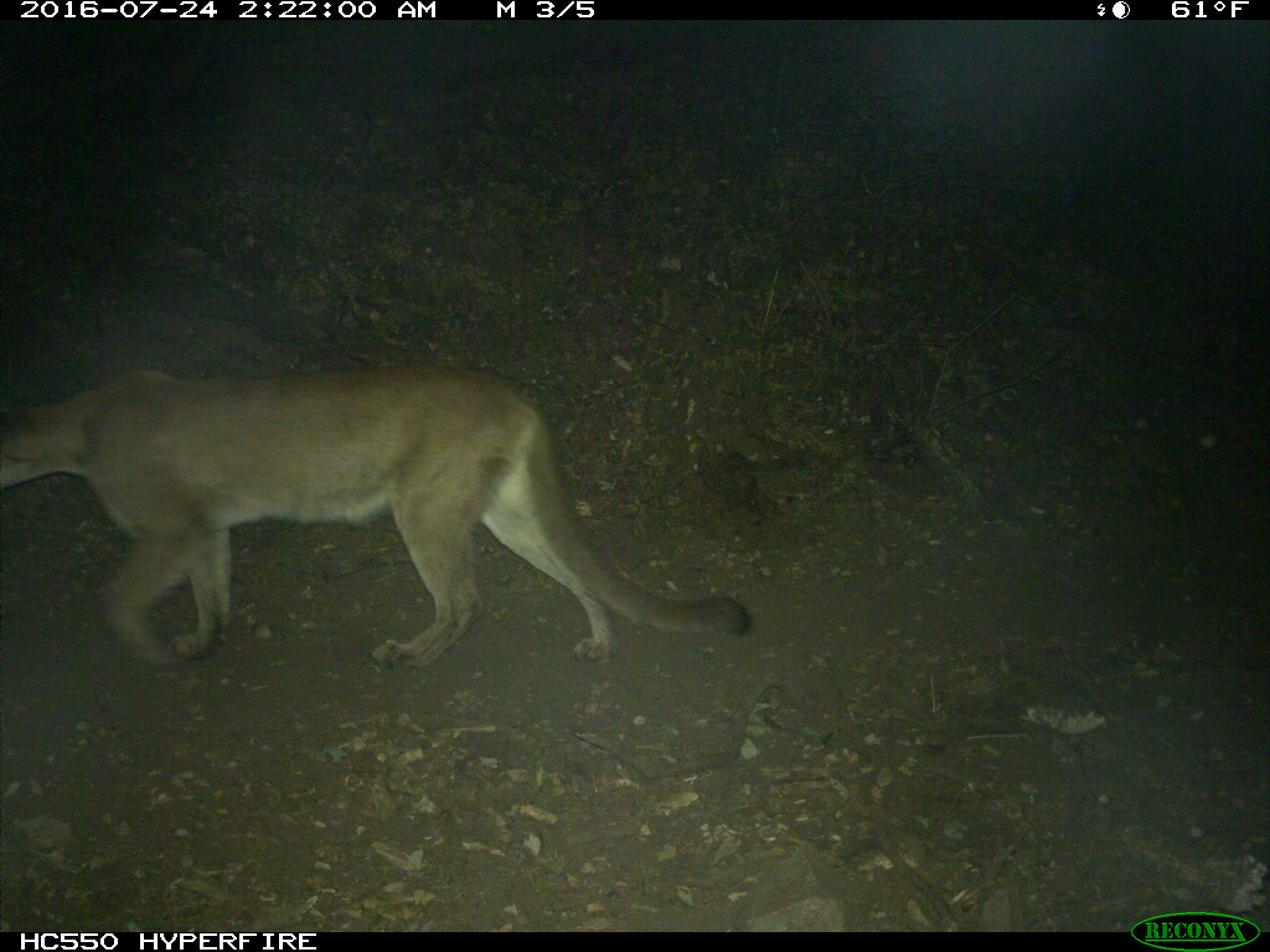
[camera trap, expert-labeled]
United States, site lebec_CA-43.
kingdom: Animalia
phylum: Chordata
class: Mammalia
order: Carnivora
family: Felidae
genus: Puma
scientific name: Puma concolor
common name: mountain lion